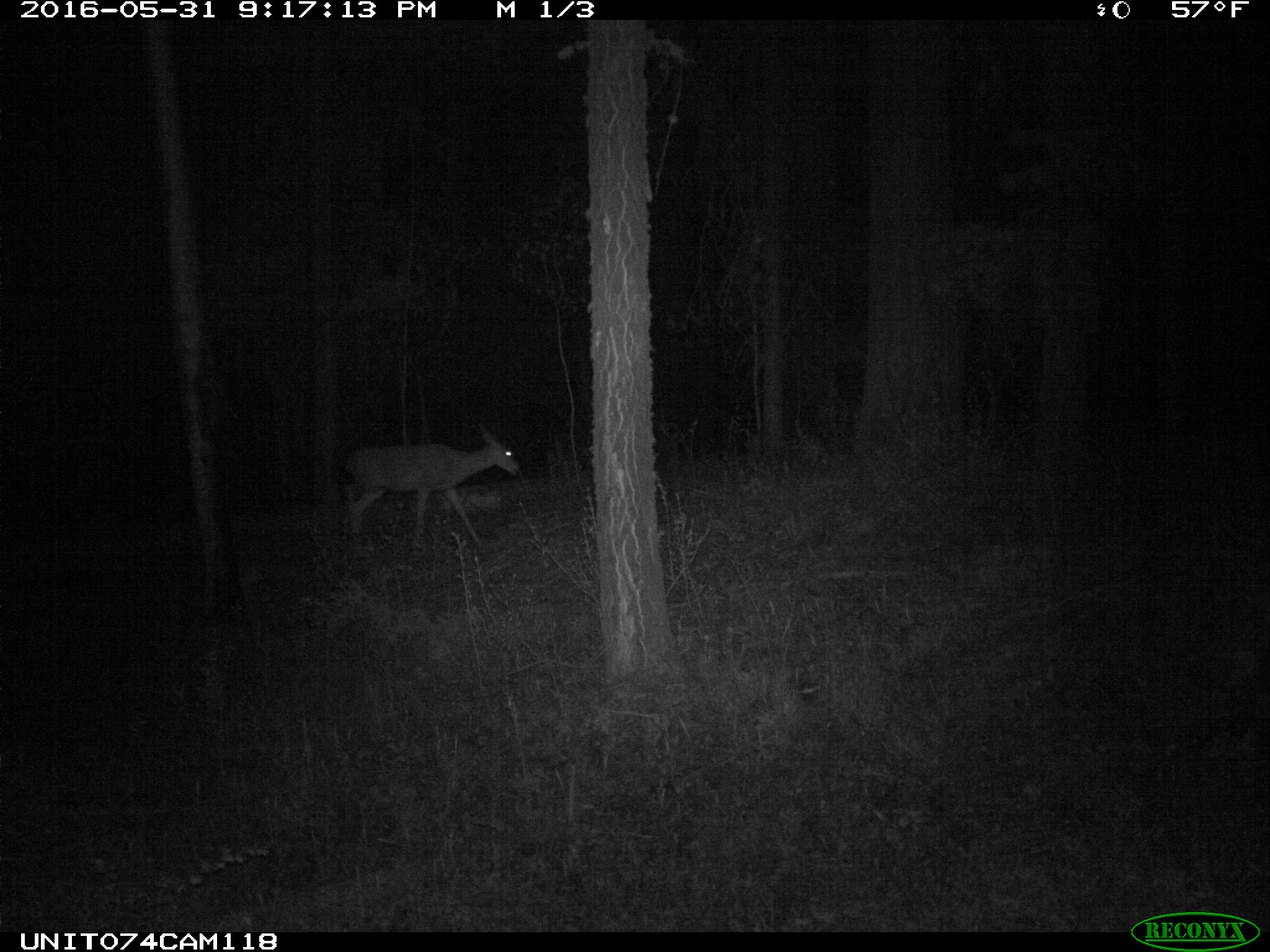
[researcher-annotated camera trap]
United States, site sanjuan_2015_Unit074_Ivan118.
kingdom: Animalia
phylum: Chordata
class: Mammalia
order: Artiodactyla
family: Cervidae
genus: Odocoileus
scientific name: Odocoileus hemionus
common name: mule deer